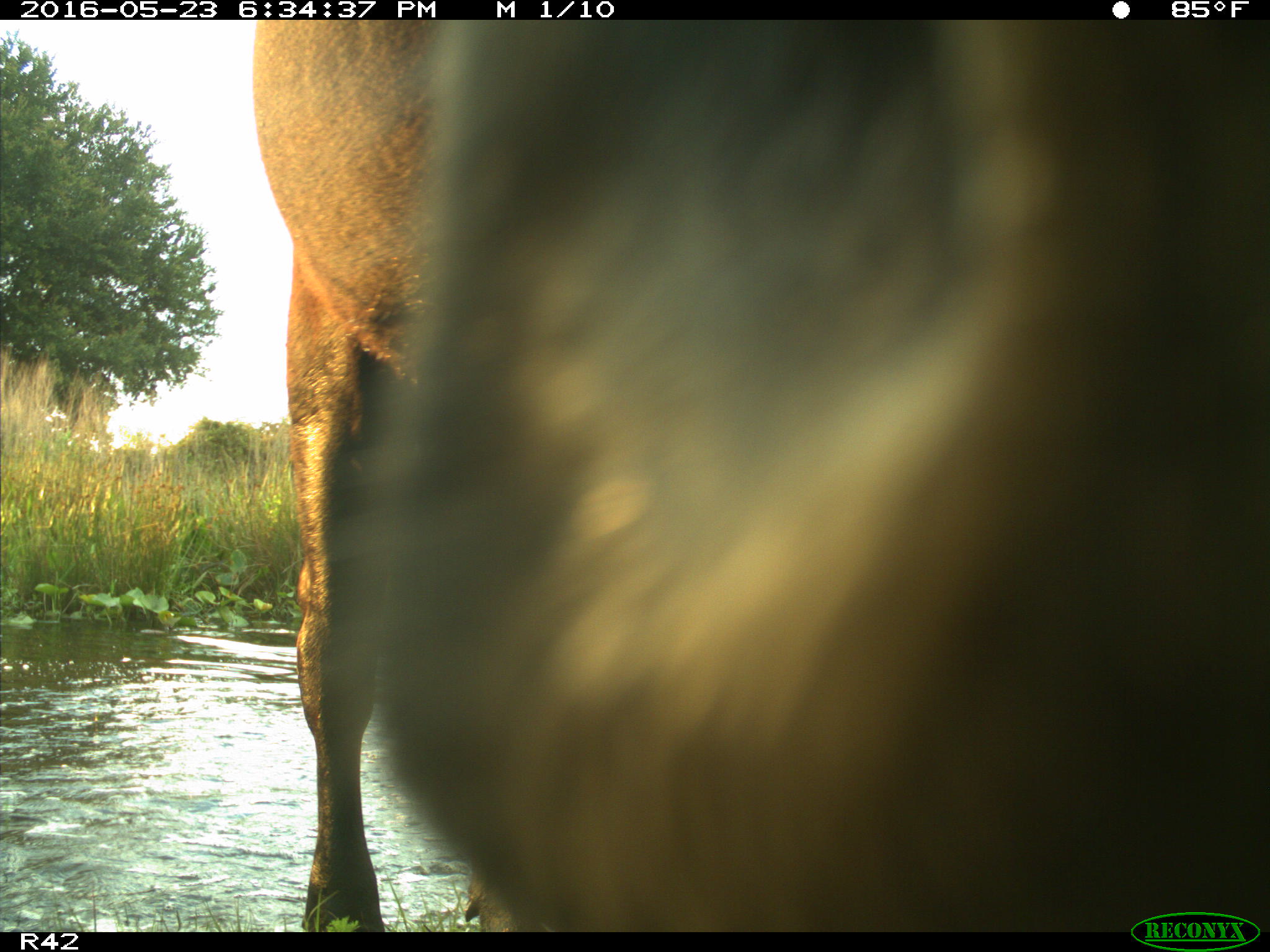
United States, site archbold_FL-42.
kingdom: Animalia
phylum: Chordata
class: Mammalia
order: Artiodactyla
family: Bovidae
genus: Bos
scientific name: Bos taurus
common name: domestic cow